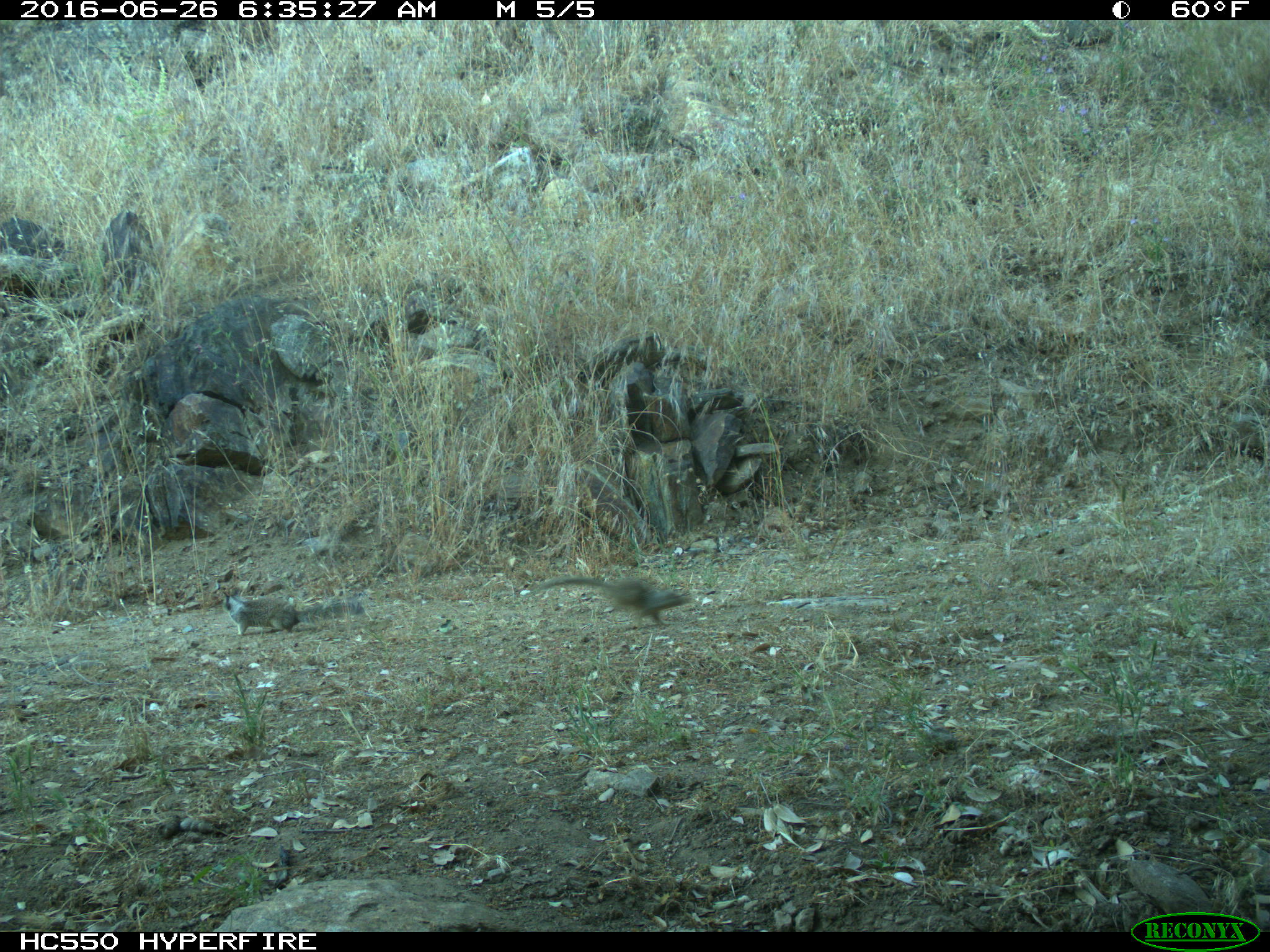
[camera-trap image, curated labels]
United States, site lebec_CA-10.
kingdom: Animalia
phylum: Chordata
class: Mammalia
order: Rodentia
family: Sciuridae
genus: Otospermophilus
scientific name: Otospermophilus beecheyi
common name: california ground squirrel